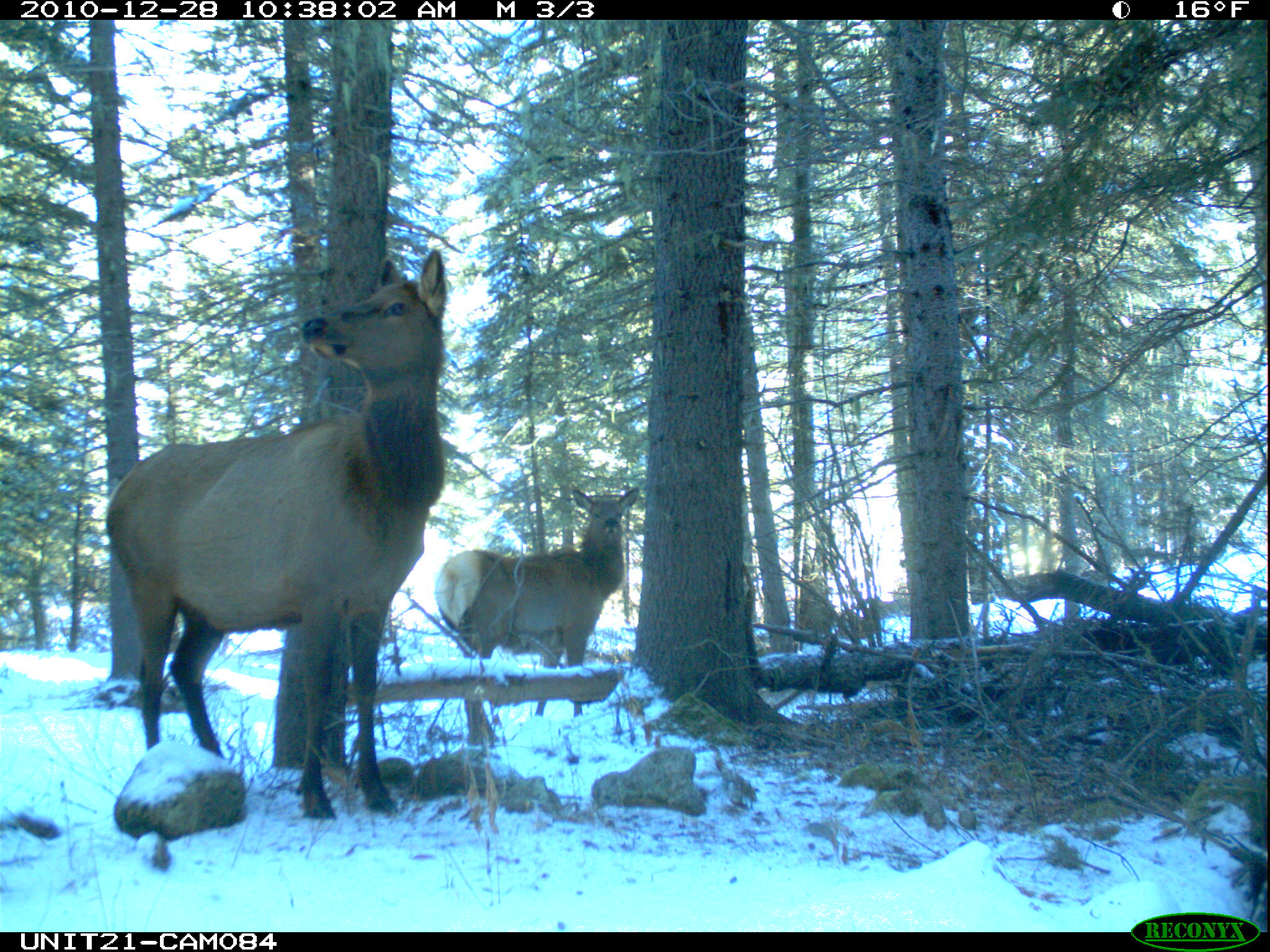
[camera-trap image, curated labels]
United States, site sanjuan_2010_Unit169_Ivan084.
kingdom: Animalia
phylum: Chordata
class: Mammalia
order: Artiodactyla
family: Cervidae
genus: Cervus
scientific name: Cervus elaphus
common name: red deer